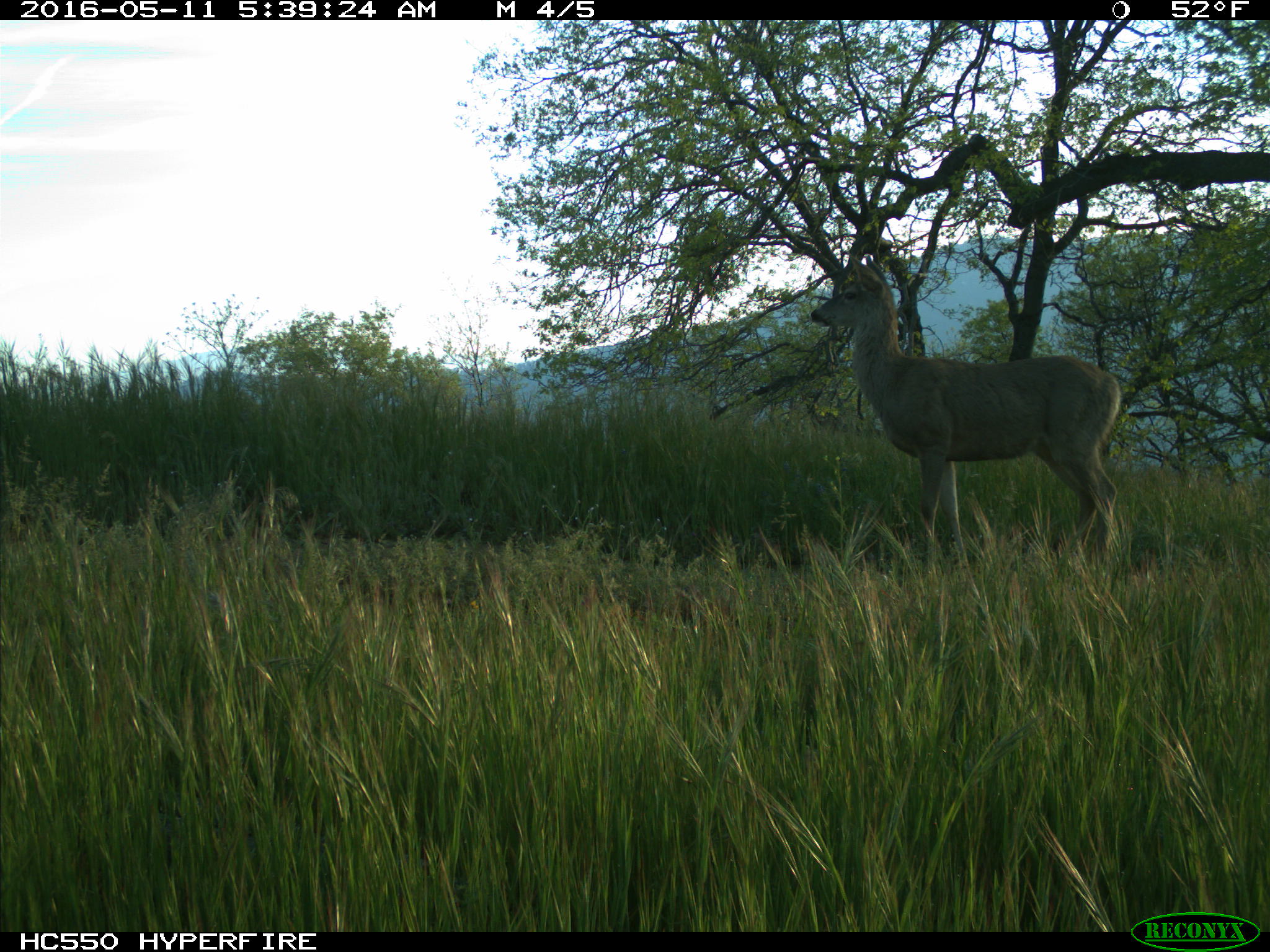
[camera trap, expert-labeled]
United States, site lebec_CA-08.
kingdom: Animalia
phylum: Chordata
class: Mammalia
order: Artiodactyla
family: Cervidae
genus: Odocoileus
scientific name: Odocoileus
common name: deer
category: unidentified deer